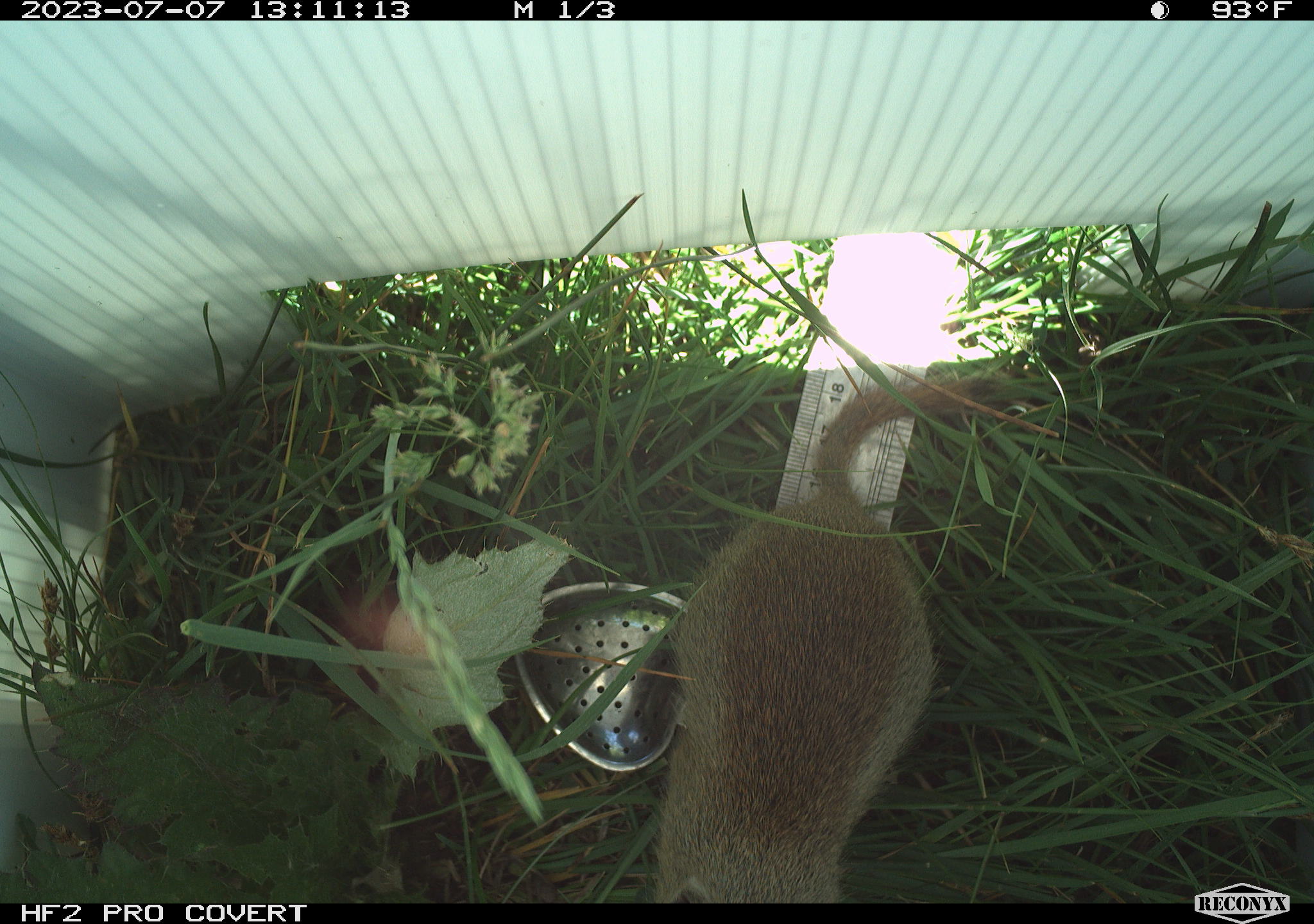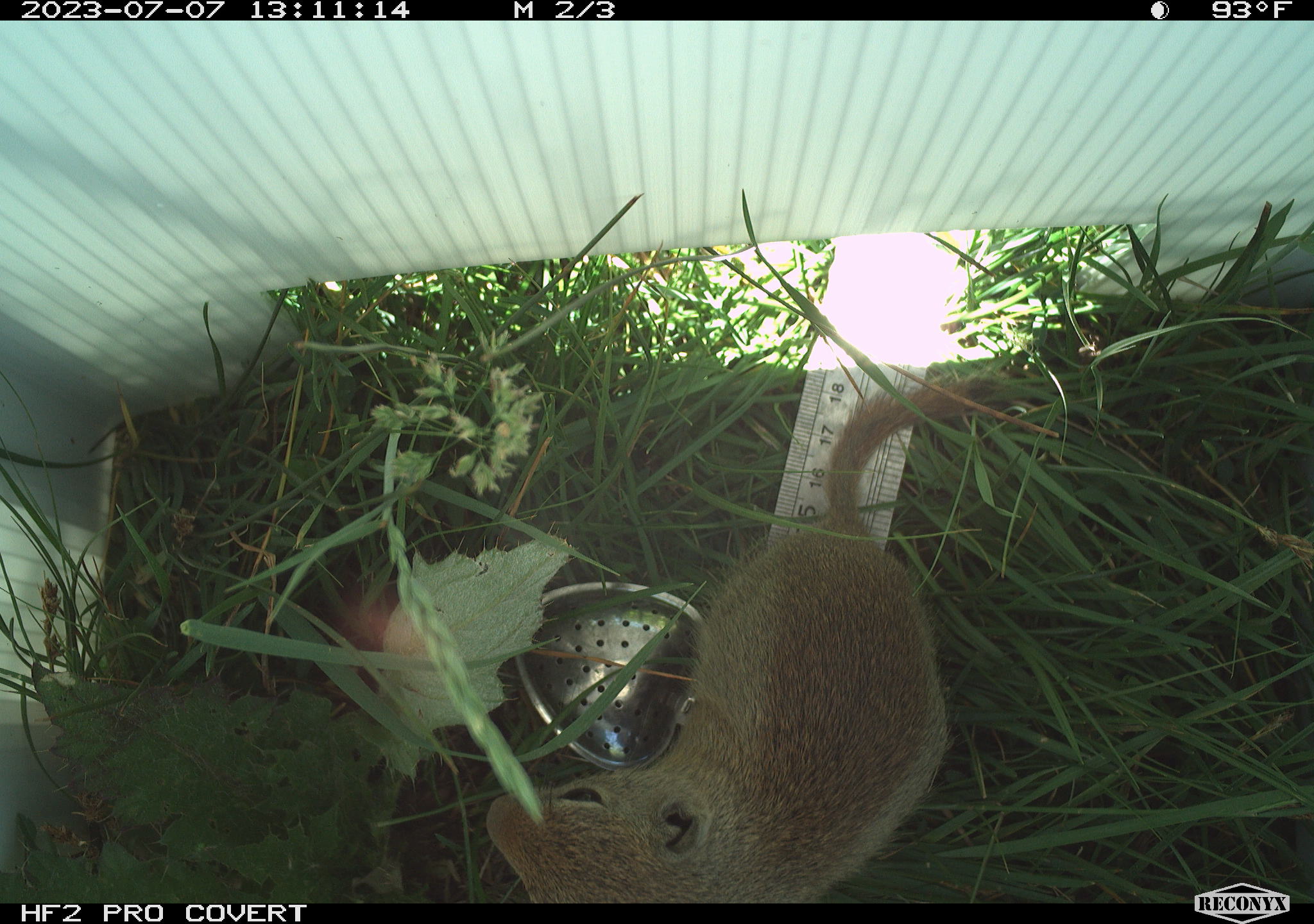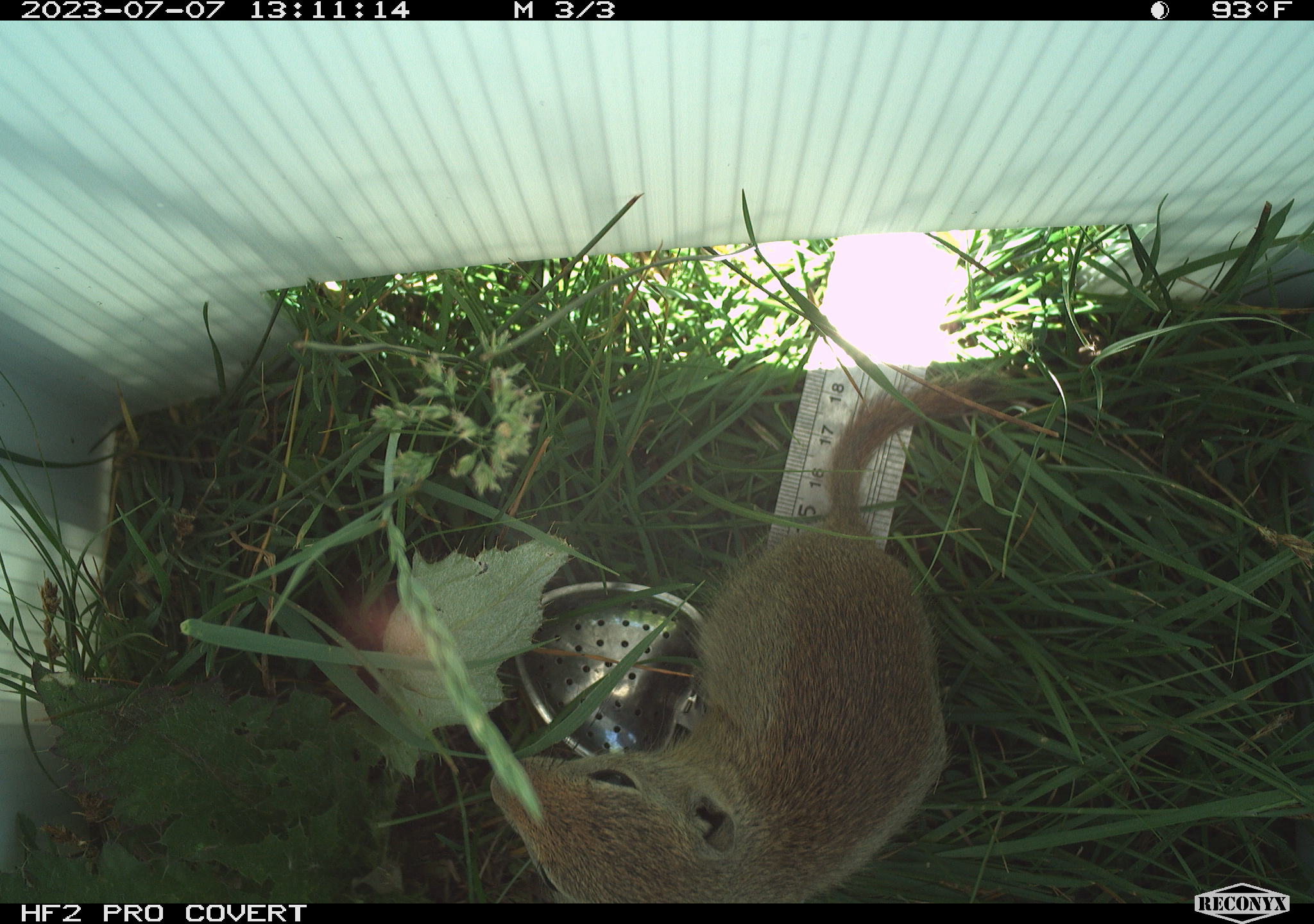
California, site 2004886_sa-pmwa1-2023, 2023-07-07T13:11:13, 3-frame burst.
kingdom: Animalia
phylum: Chordata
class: Mammalia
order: Rodentia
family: Sciuridae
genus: Urocitellus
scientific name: Urocitellus beldingi beldingi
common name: belding's ground squirrel